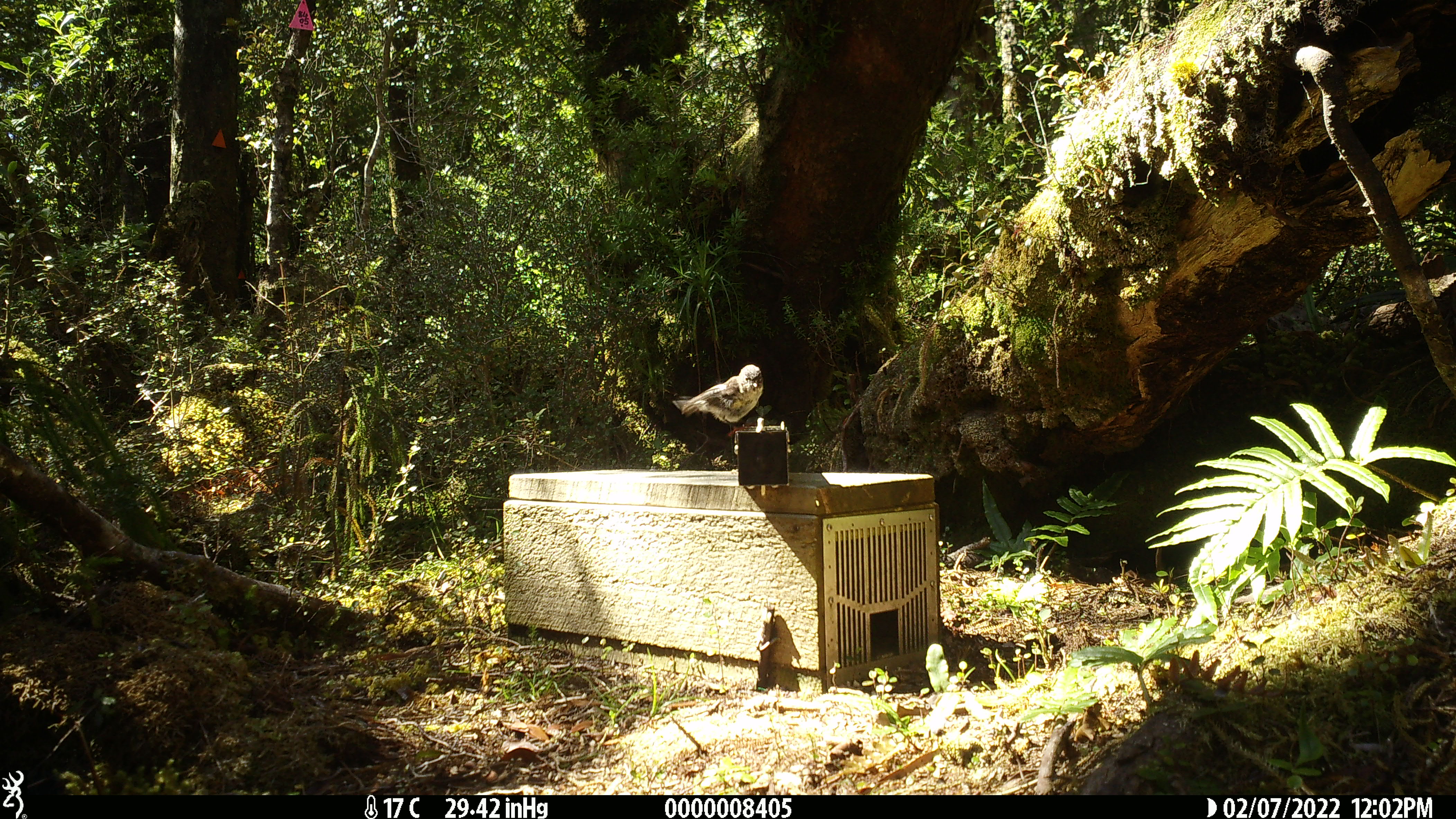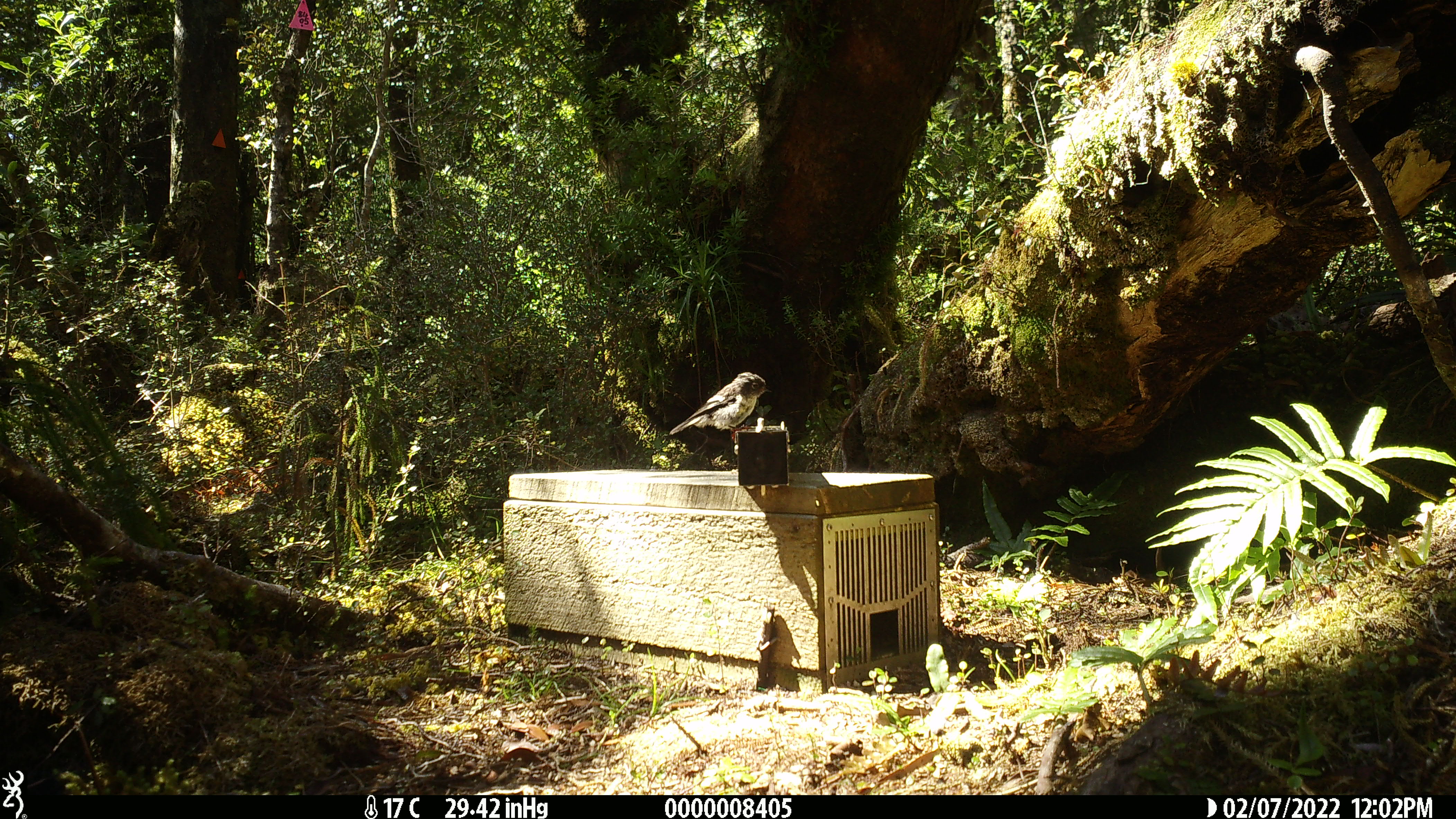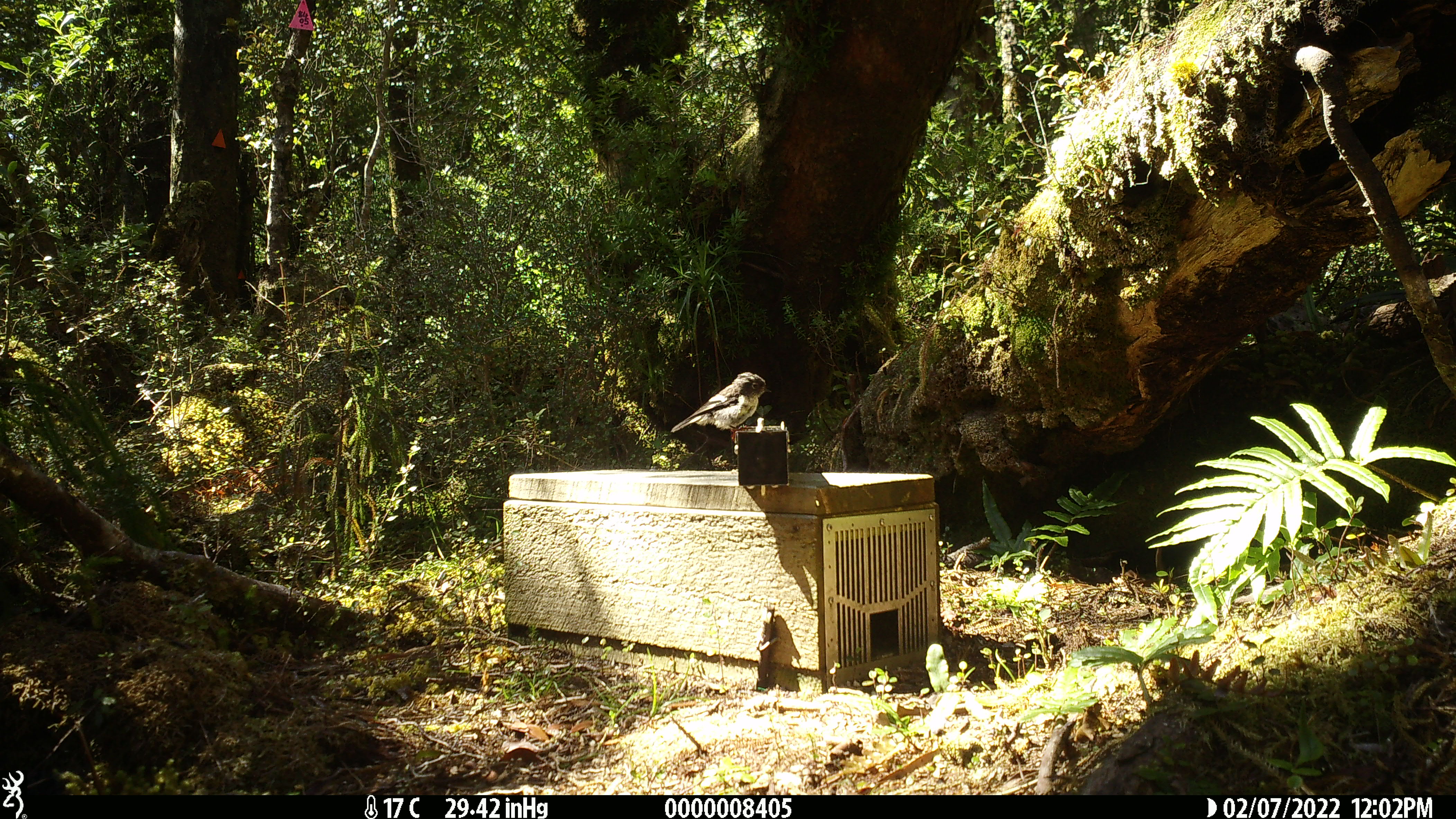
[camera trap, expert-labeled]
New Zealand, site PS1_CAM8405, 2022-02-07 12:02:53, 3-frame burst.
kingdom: Animalia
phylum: Chordata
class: Aves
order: Passeriformes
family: Petroicidae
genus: Petroica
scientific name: Petroica macrocephala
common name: tomtit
Tomtit (Petroica macrocephala).